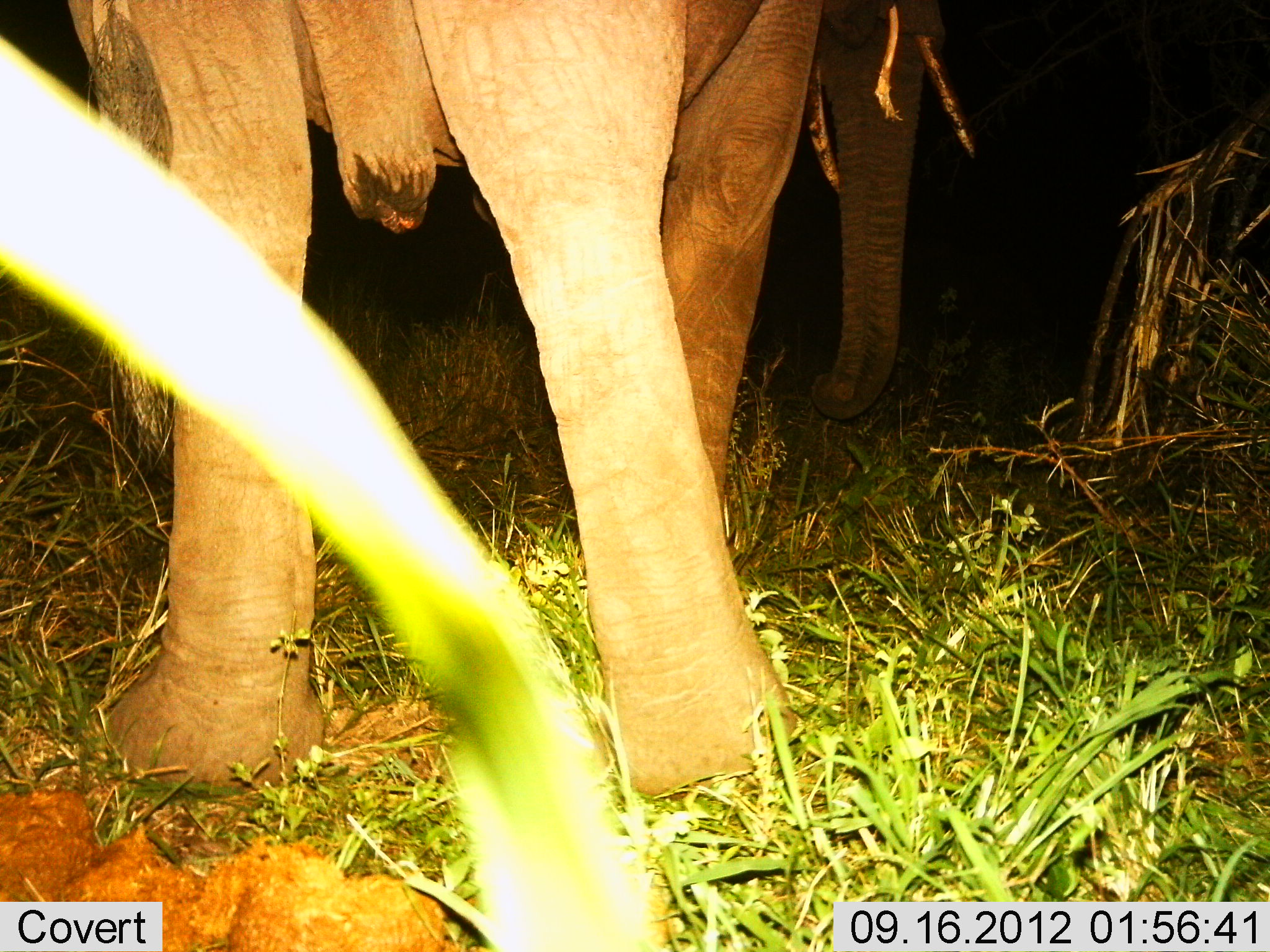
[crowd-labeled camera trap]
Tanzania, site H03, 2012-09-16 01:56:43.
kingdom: Animalia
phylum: Chordata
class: Mammalia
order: Proboscidea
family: Elephantidae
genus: Loxodonta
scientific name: Loxodonta africana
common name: african bush elephant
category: elephant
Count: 1.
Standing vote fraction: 100%.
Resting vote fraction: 0%.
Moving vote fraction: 0%.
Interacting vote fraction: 0%.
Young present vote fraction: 0%.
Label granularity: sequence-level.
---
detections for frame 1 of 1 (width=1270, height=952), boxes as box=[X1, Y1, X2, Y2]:
animal: box=[69, 0, 977, 952]